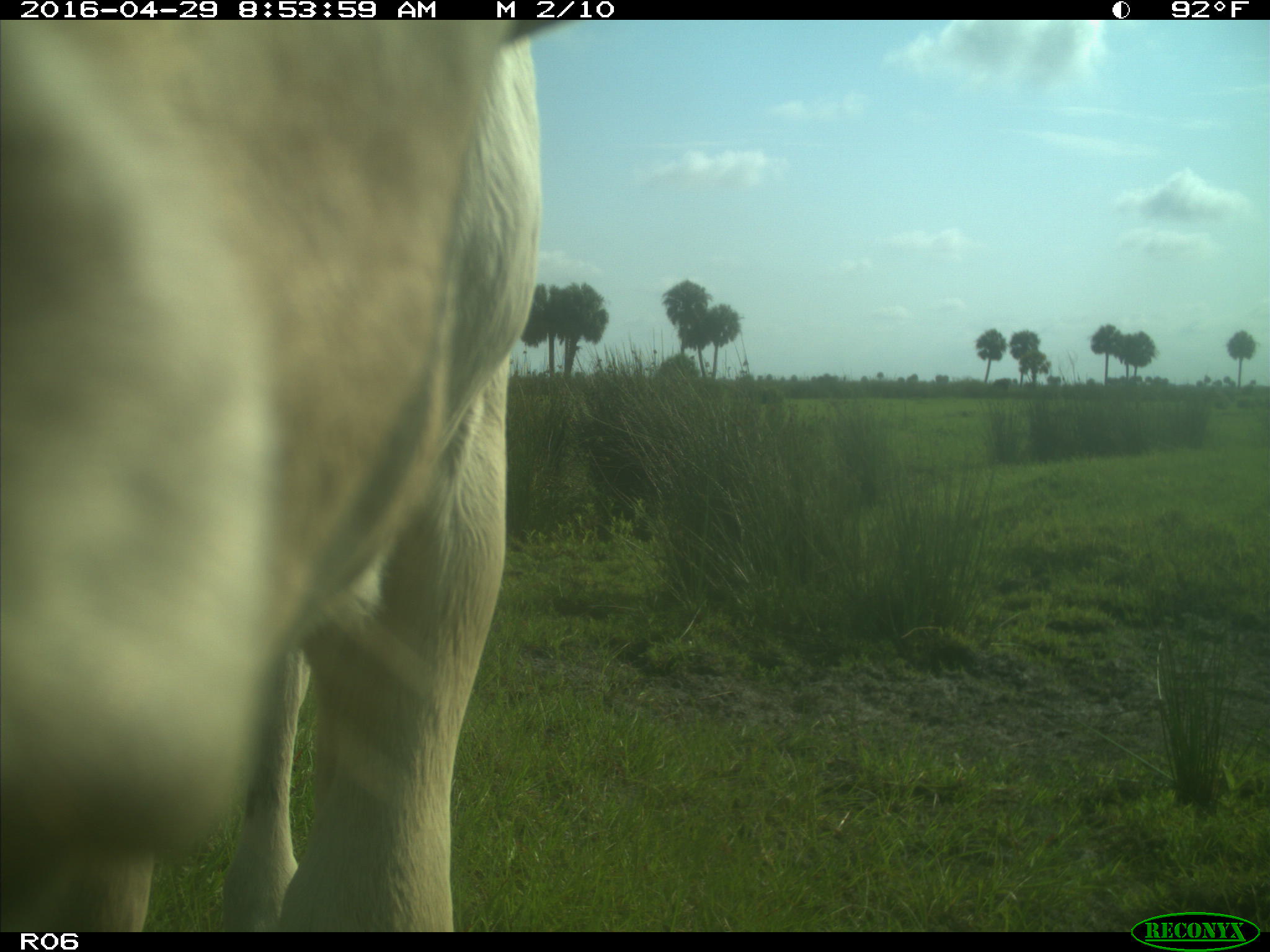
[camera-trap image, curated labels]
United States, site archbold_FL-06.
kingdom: Animalia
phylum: Chordata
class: Mammalia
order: Artiodactyla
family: Bovidae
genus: Bos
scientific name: Bos taurus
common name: domestic cow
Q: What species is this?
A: Bos taurus (domestic cow).